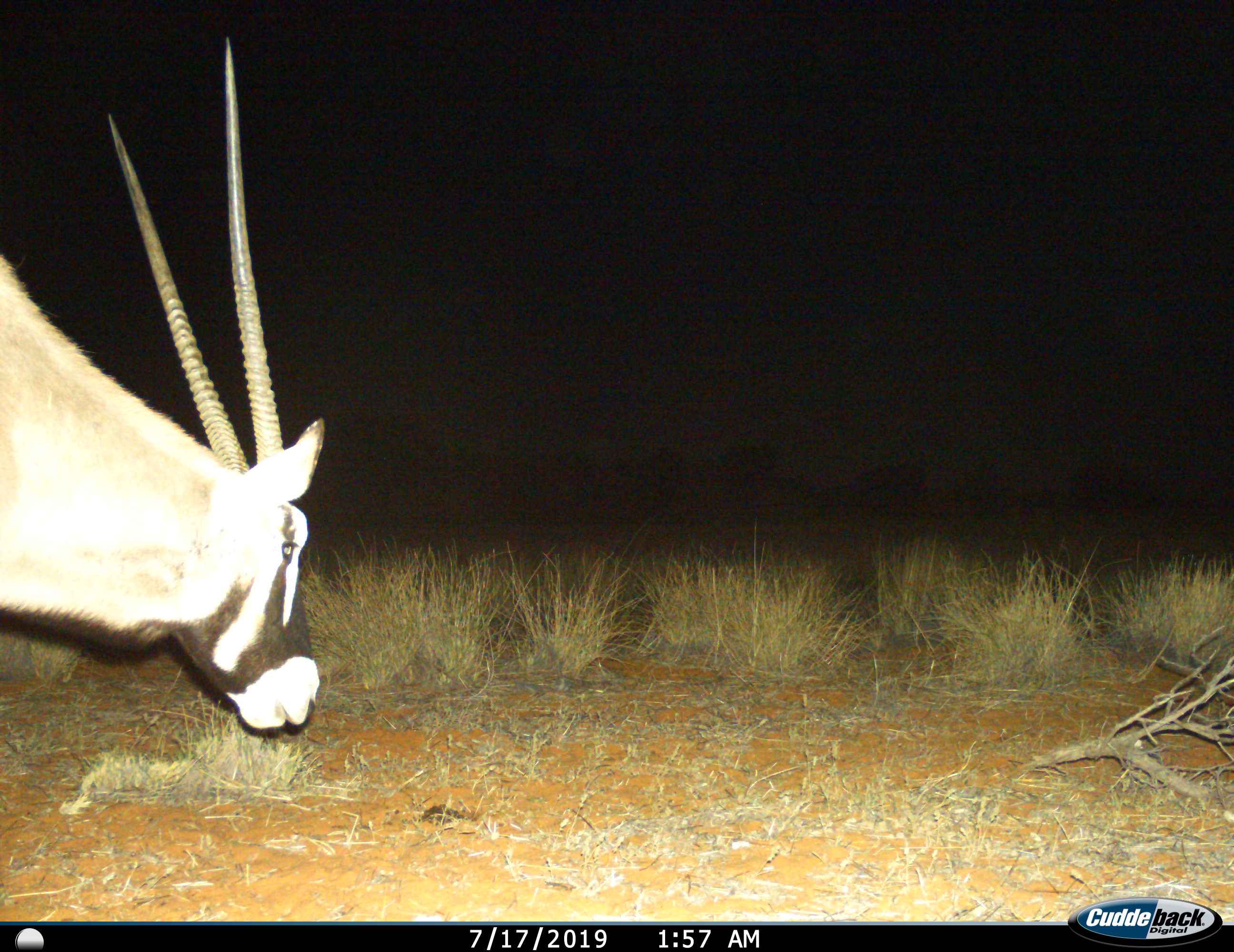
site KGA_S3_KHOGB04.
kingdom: Animalia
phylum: Chordata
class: Mammalia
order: Artiodactyla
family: Bovidae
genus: Oryx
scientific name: Oryx gazella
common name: gemsbok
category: oryx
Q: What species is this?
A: Oryx (gemsbok) (Oryx gazella).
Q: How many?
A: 1.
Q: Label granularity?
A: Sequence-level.